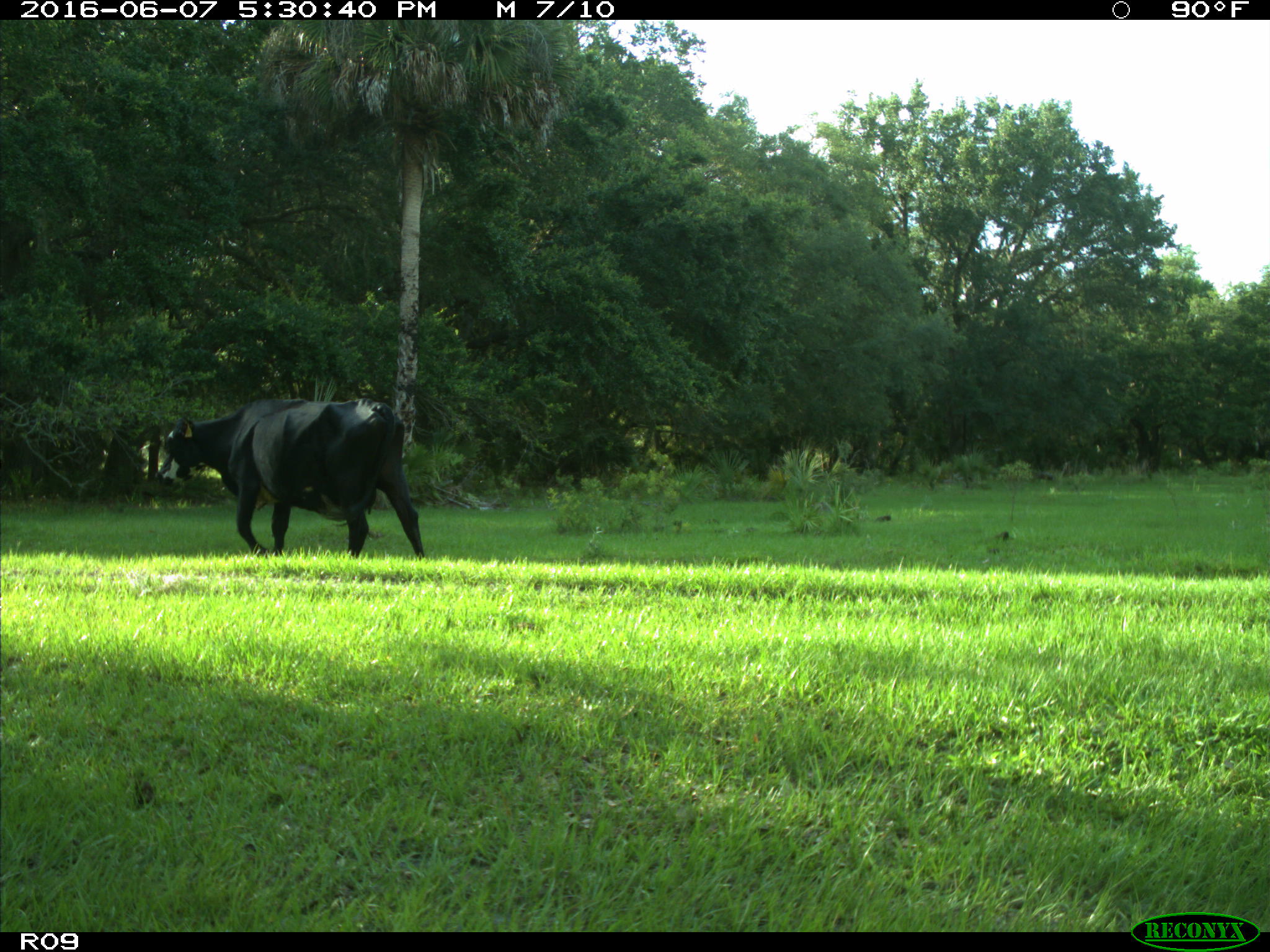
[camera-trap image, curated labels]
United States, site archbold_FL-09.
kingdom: Animalia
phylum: Chordata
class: Mammalia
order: Artiodactyla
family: Bovidae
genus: Bos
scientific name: Bos taurus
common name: domestic cow